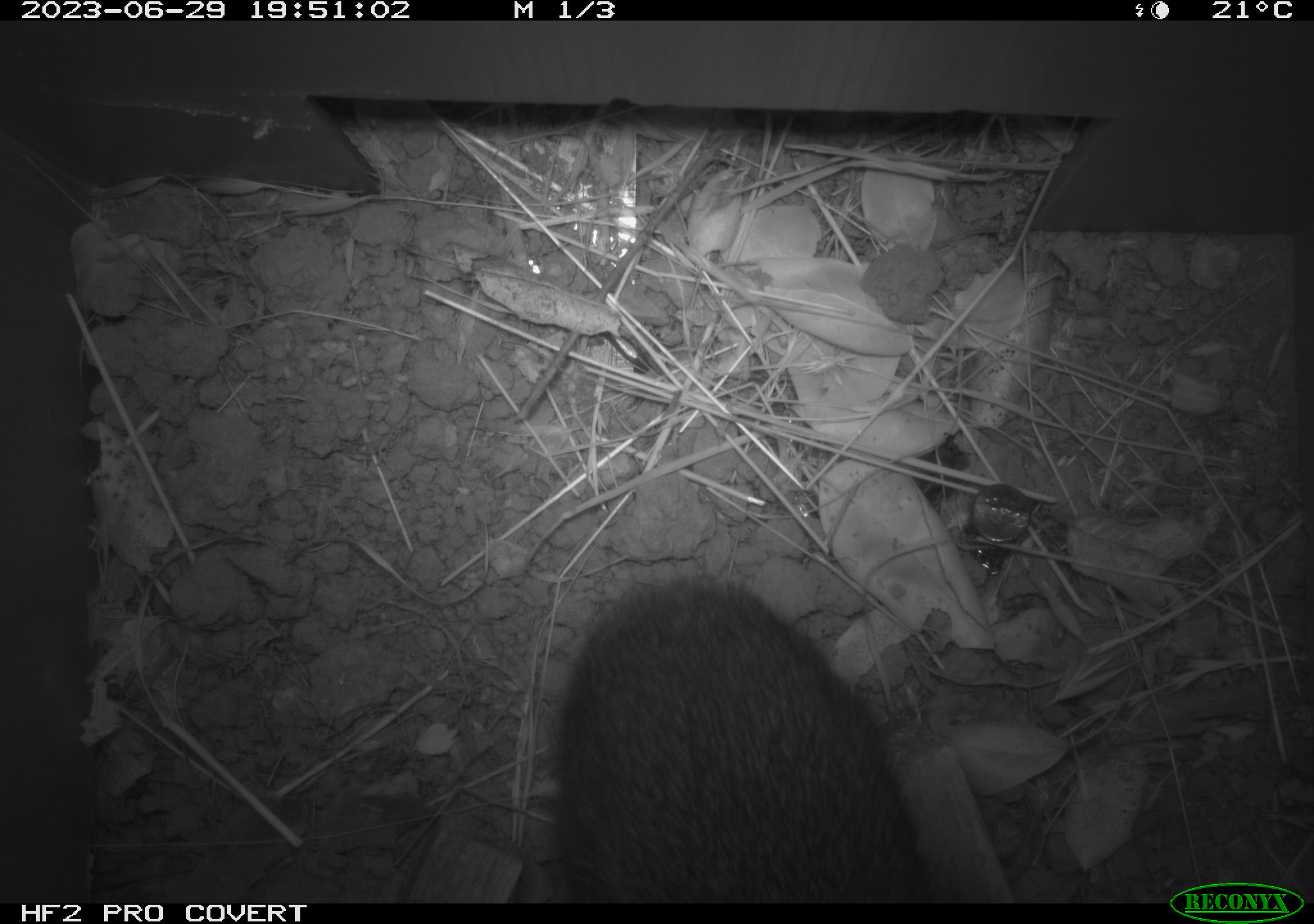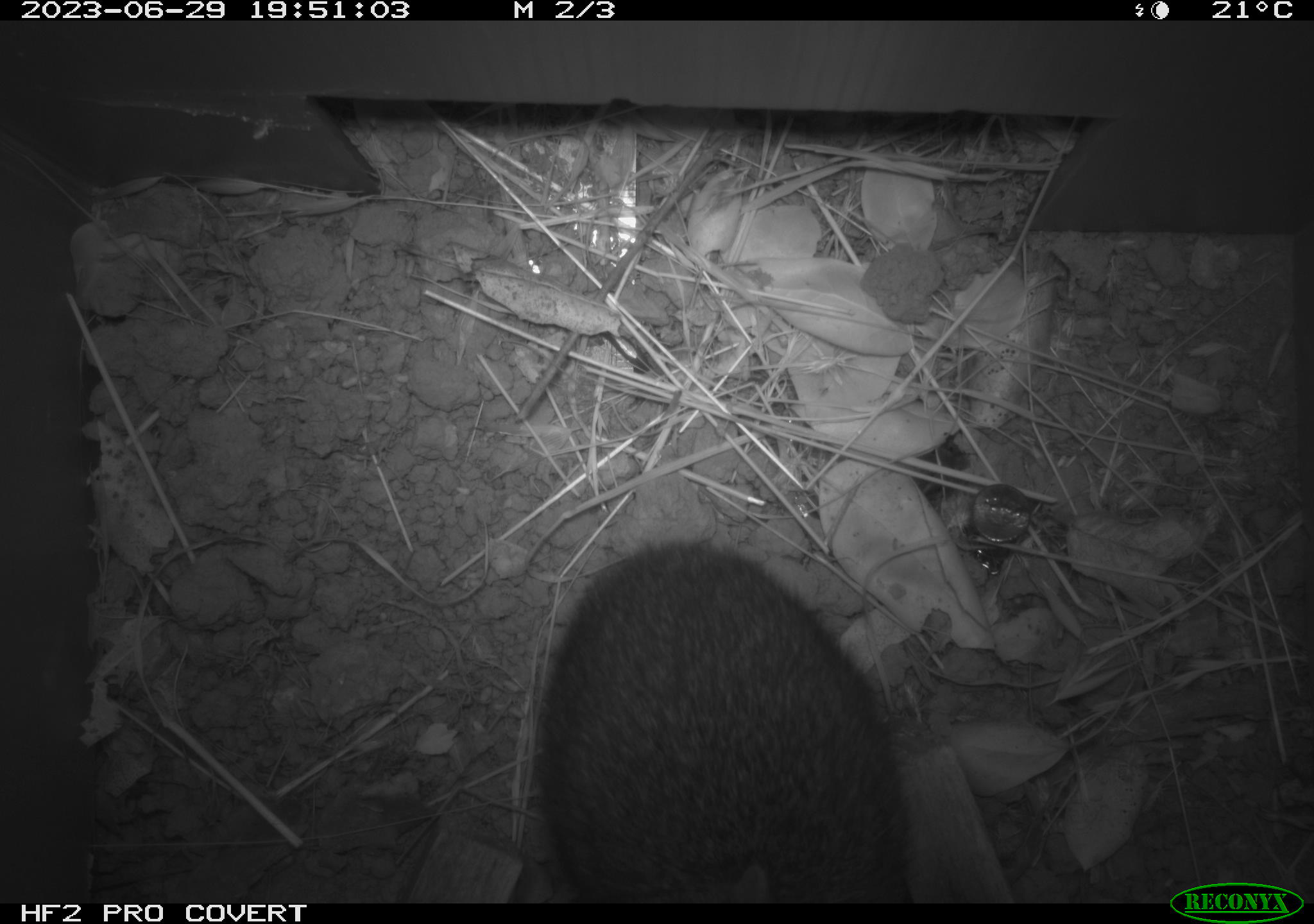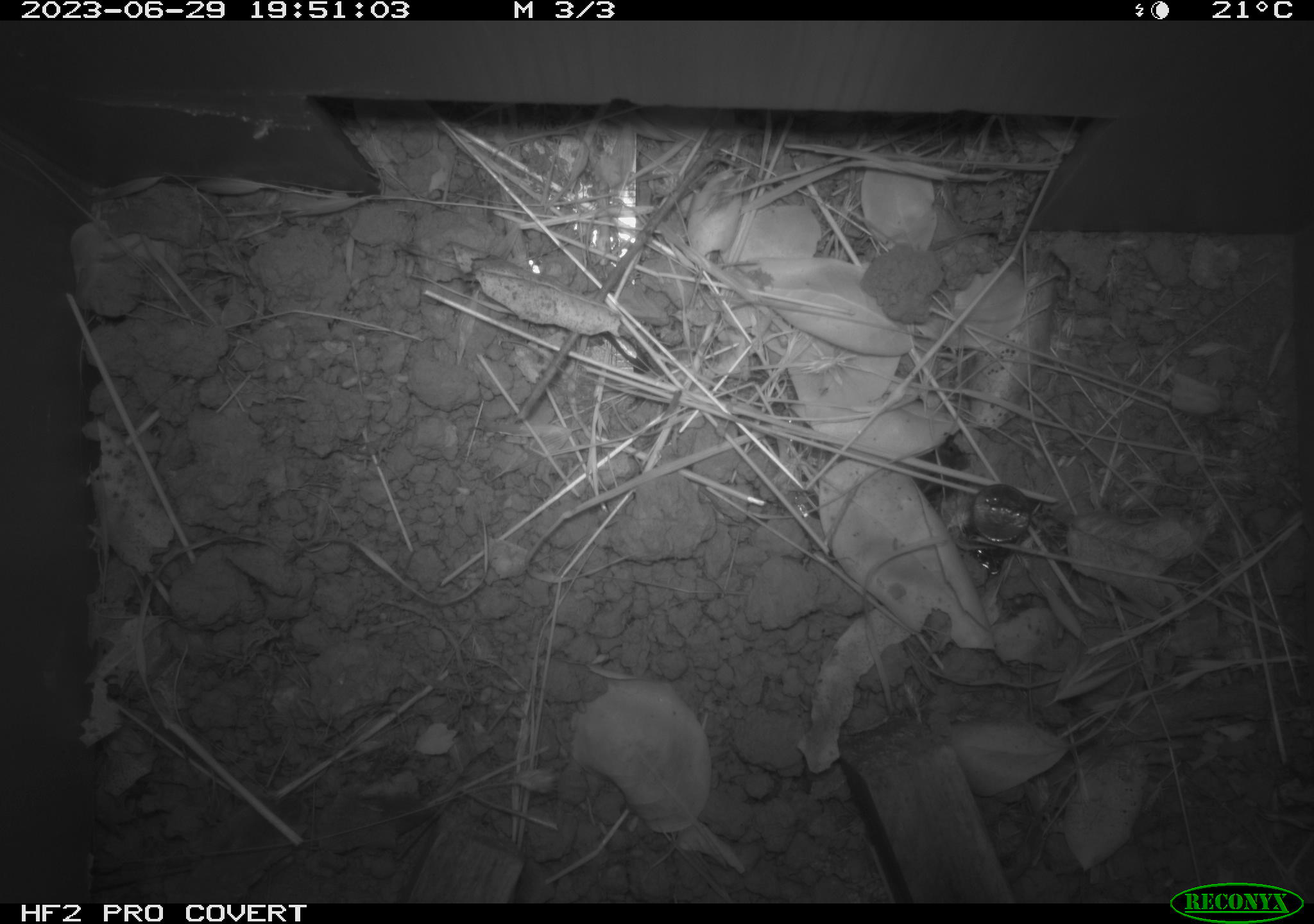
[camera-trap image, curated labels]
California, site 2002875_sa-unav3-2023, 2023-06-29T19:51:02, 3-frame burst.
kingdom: Animalia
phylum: Chordata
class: Mammalia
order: Lagomorpha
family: Leporidae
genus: Sylvilagus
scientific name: Sylvilagus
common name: cottontail rabbits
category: sylvilagus species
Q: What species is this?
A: Sylvilagus species (cottontail rabbits) (Sylvilagus).